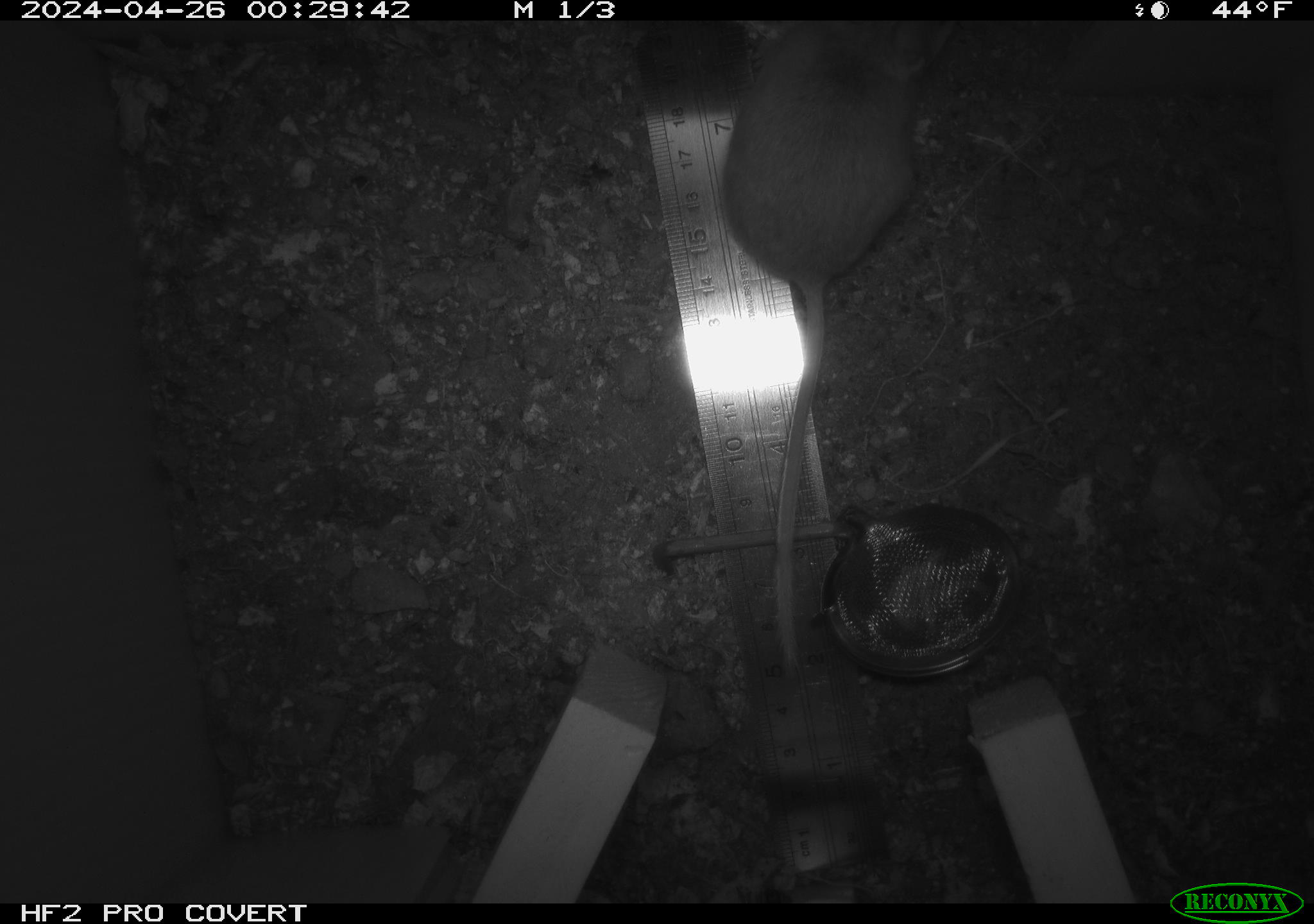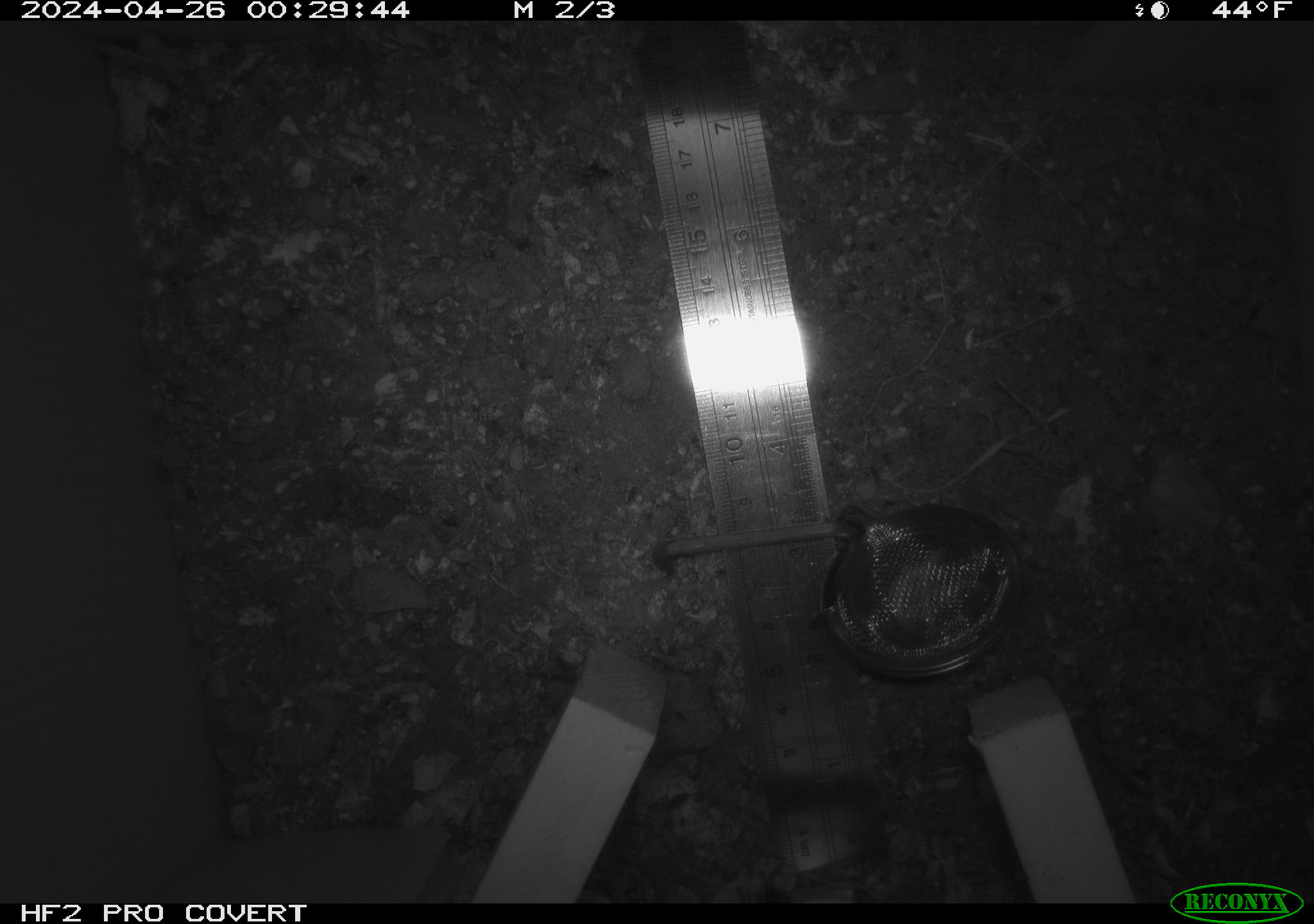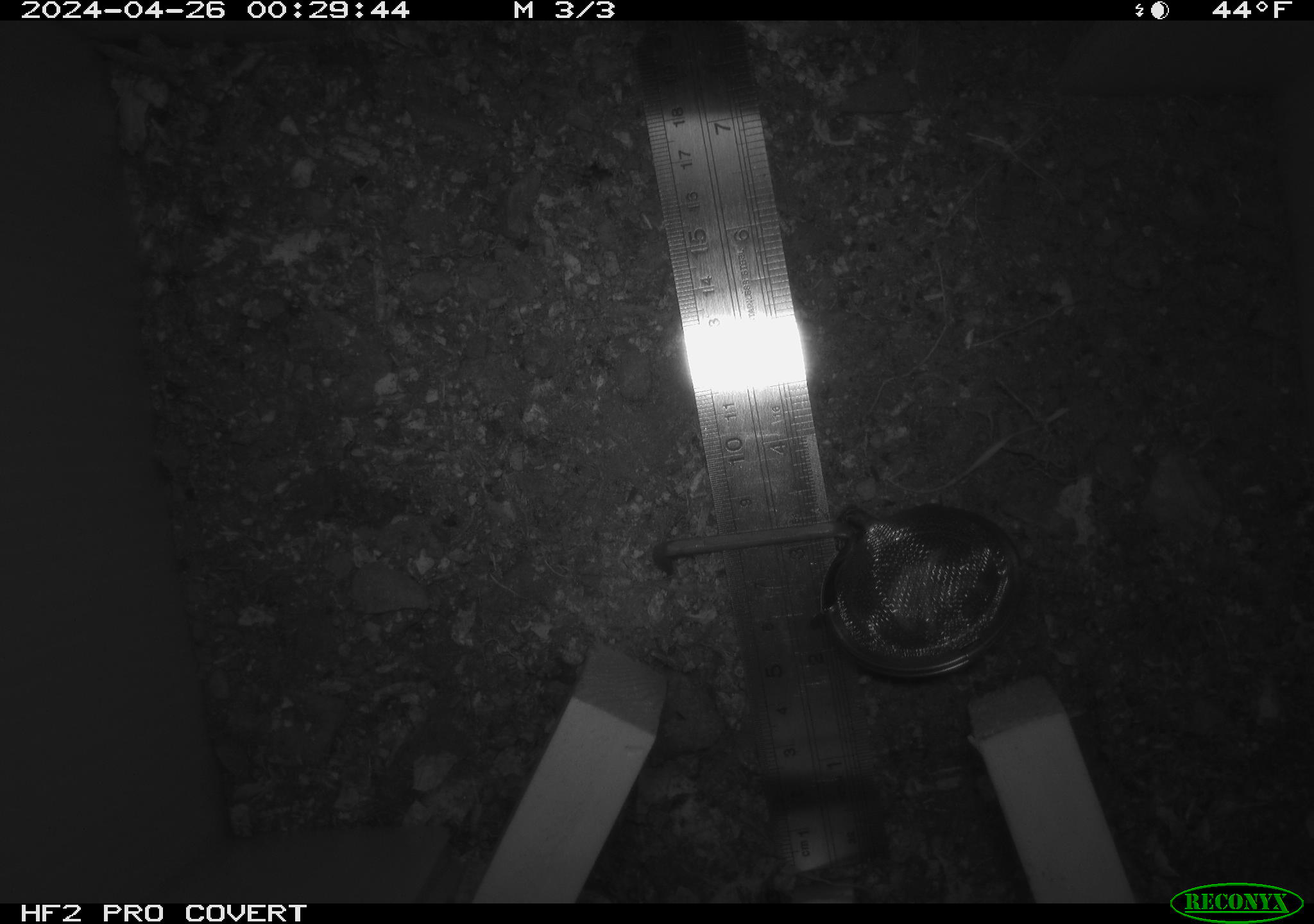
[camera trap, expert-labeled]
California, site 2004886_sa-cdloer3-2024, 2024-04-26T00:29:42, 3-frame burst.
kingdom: Animalia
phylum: Chordata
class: Mammalia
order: Rodentia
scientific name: Rodentia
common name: mouse species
Mouse species (Rodentia).